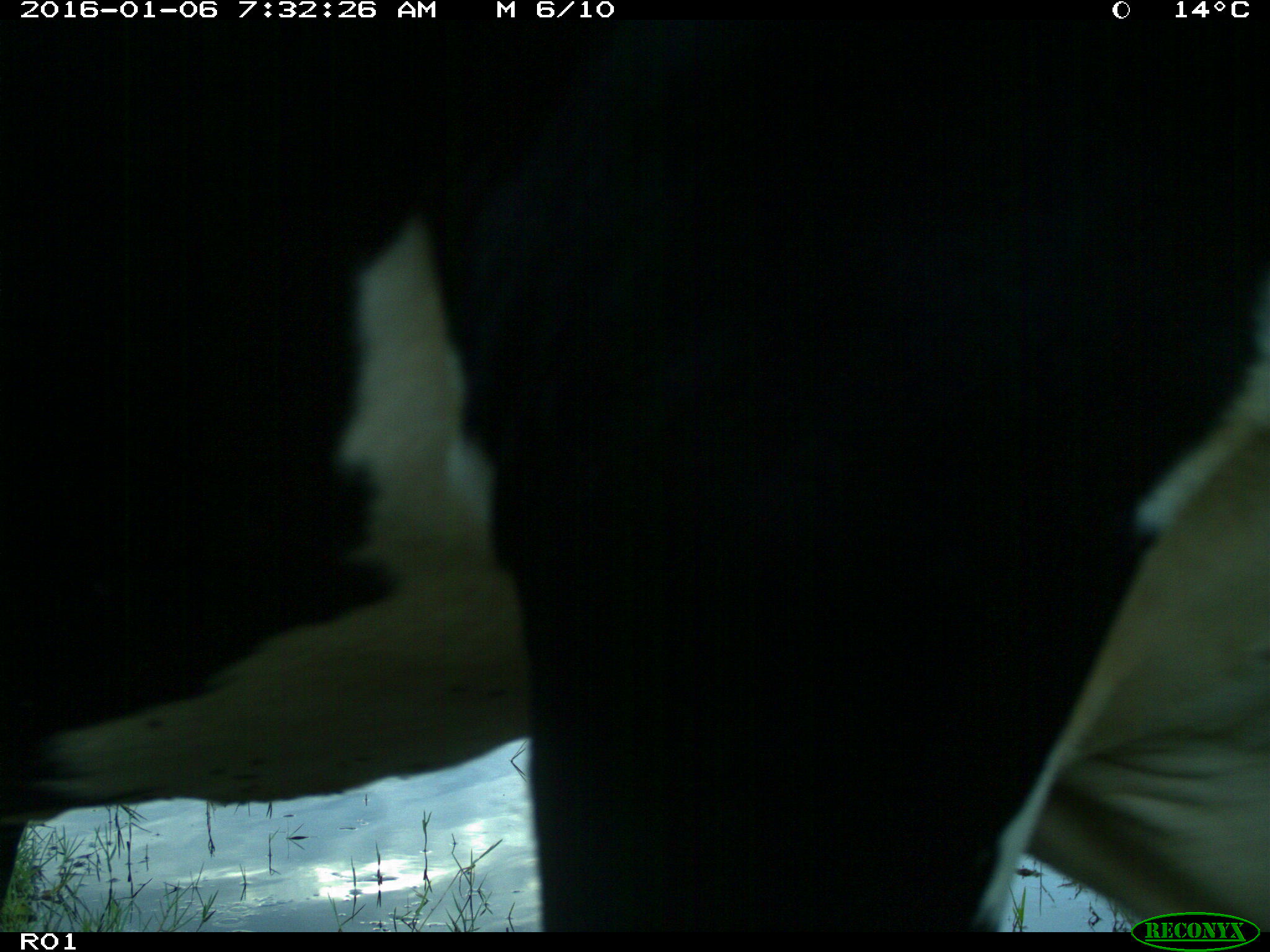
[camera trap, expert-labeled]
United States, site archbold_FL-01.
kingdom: Animalia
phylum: Chordata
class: Mammalia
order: Artiodactyla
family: Bovidae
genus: Bos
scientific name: Bos taurus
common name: domestic cow